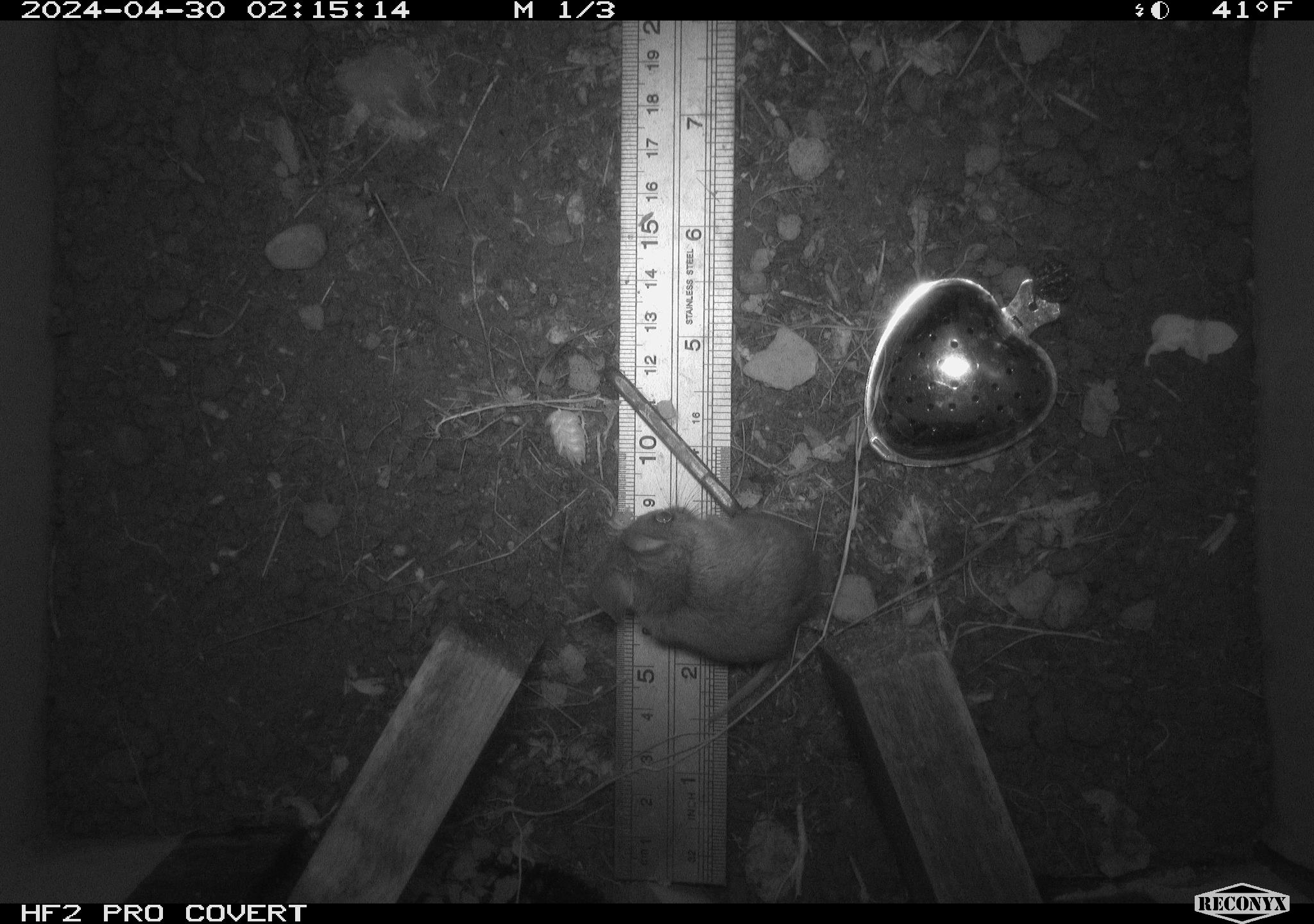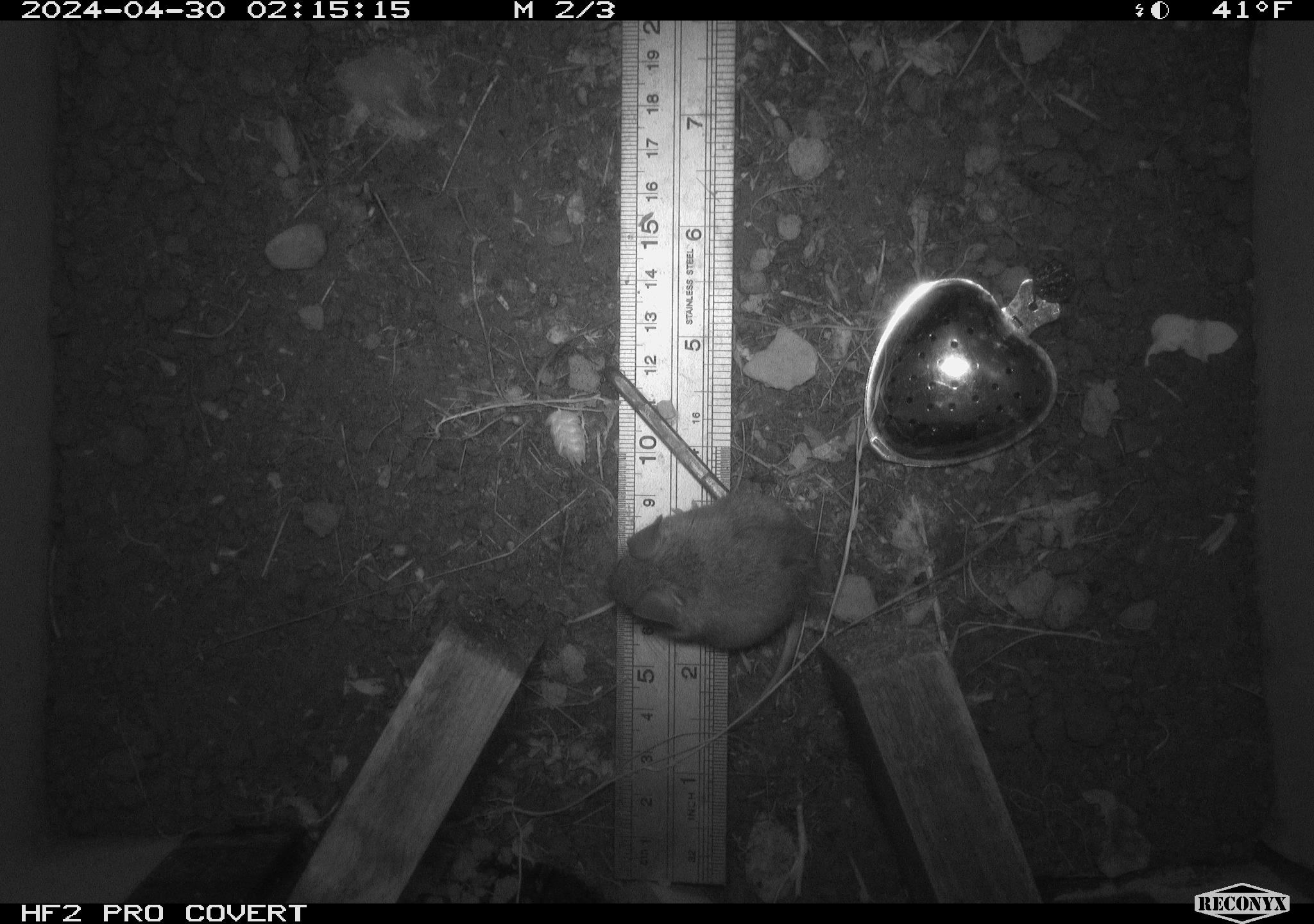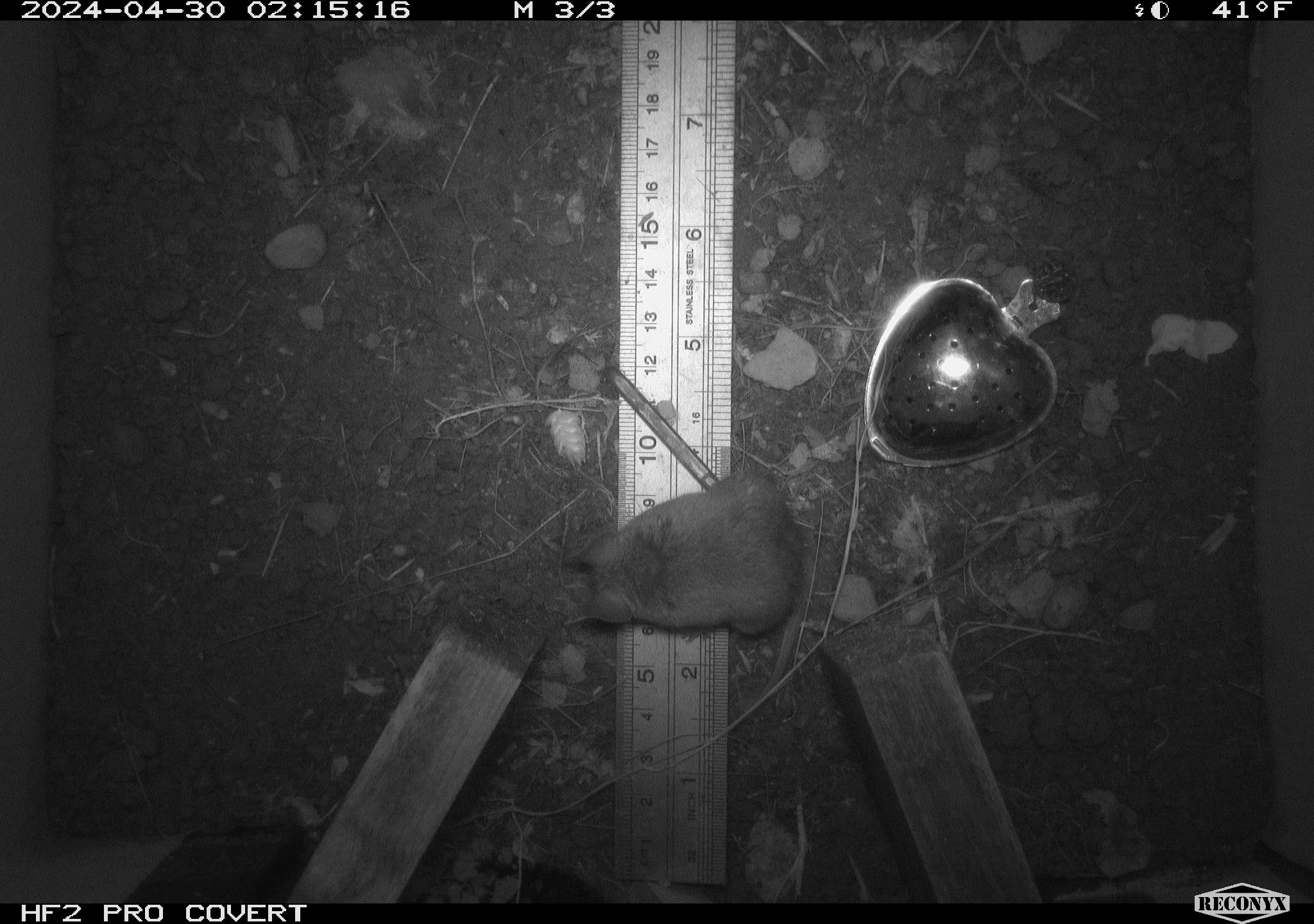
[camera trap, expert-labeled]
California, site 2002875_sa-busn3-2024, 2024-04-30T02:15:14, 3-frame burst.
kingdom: Animalia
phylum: Chordata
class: Mammalia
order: Rodentia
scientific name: Rodentia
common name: mouse species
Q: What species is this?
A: Mouse species (Rodentia).